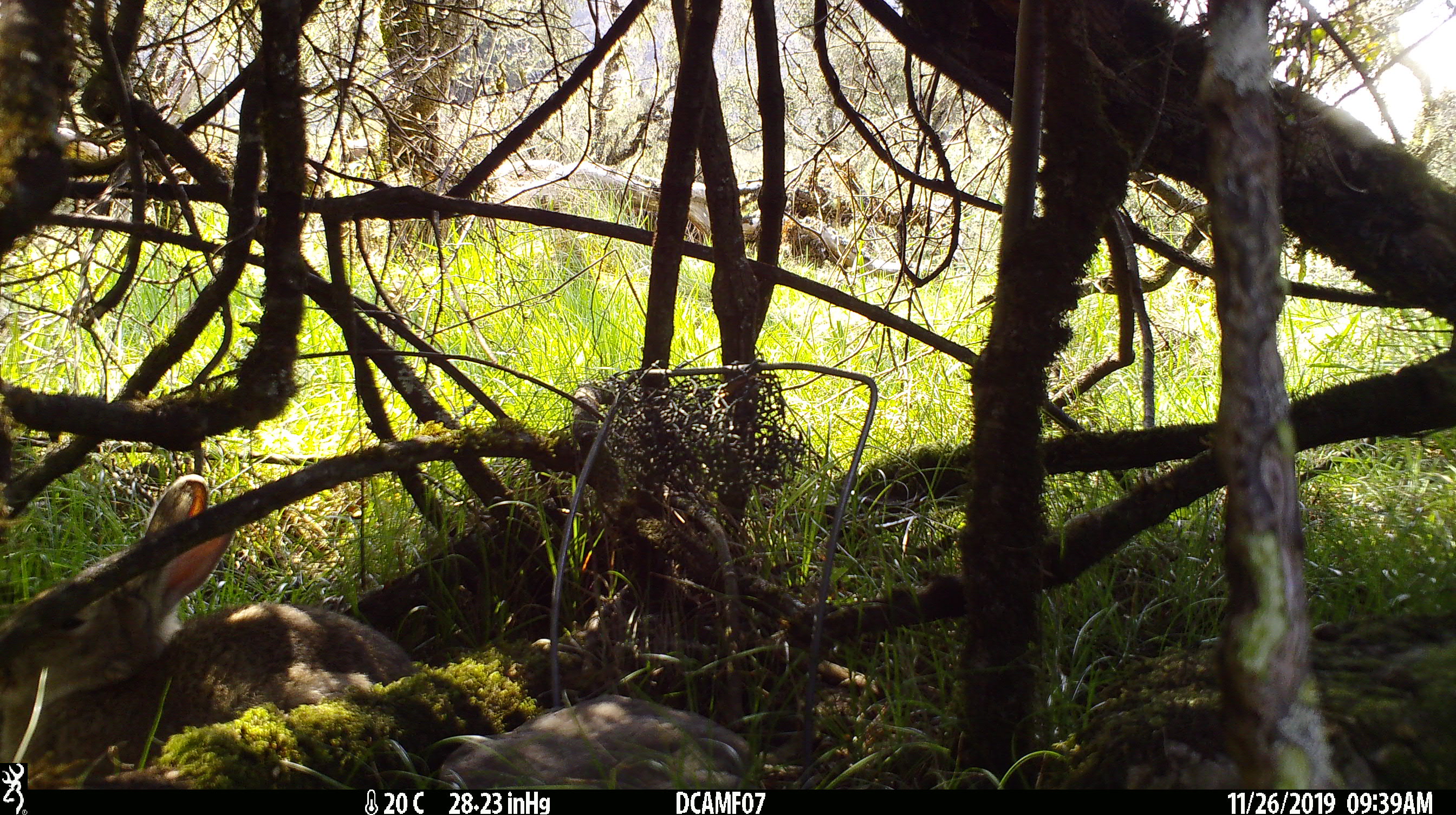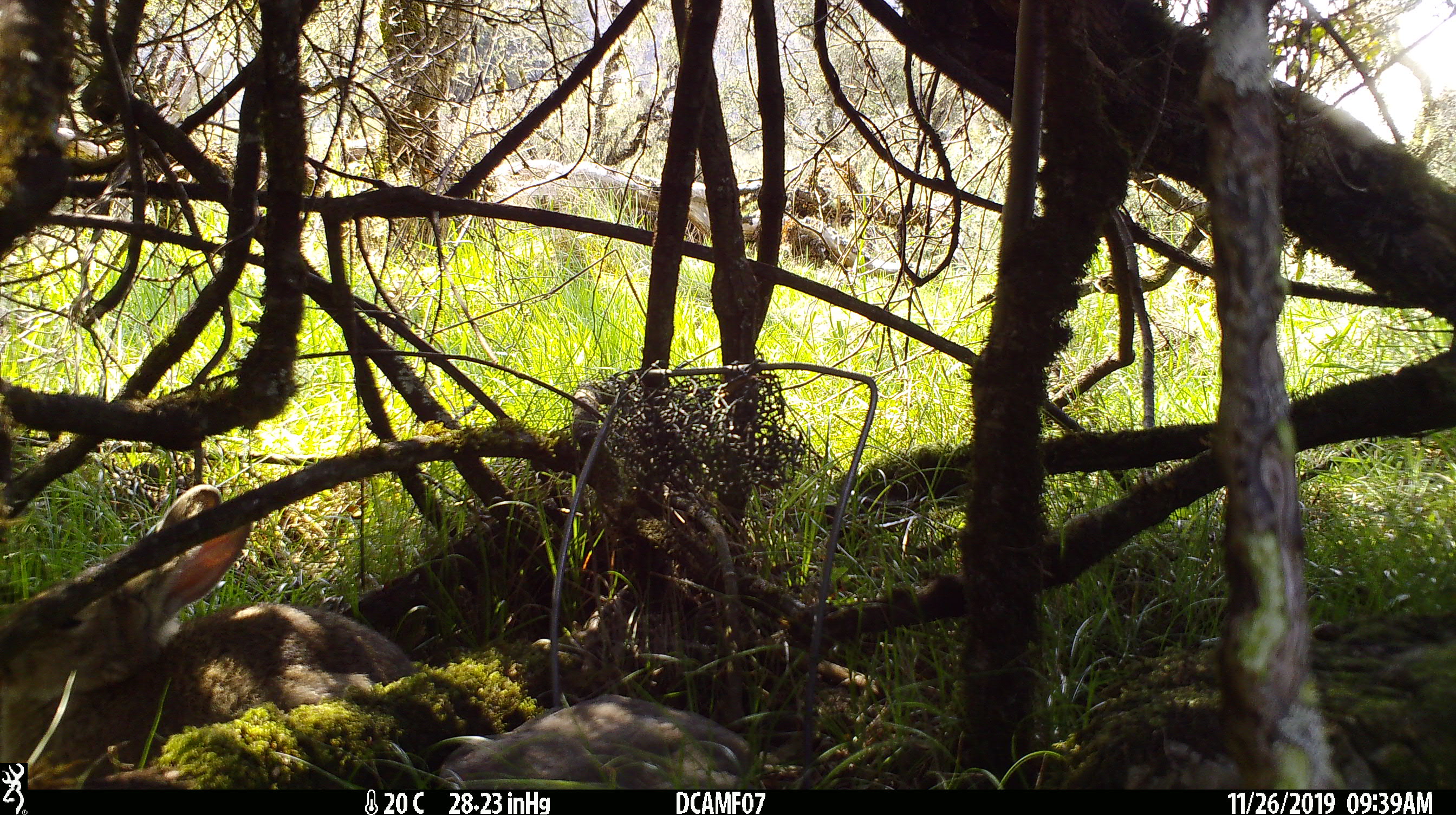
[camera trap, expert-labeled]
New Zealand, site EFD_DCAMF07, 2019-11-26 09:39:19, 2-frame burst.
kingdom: Animalia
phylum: Chordata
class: Mammalia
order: Lagomorpha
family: Leporidae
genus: Oryctolagus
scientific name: Oryctolagus cuniculus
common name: european rabbit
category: rabbit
Rabbit (european rabbit) (Oryctolagus cuniculus).